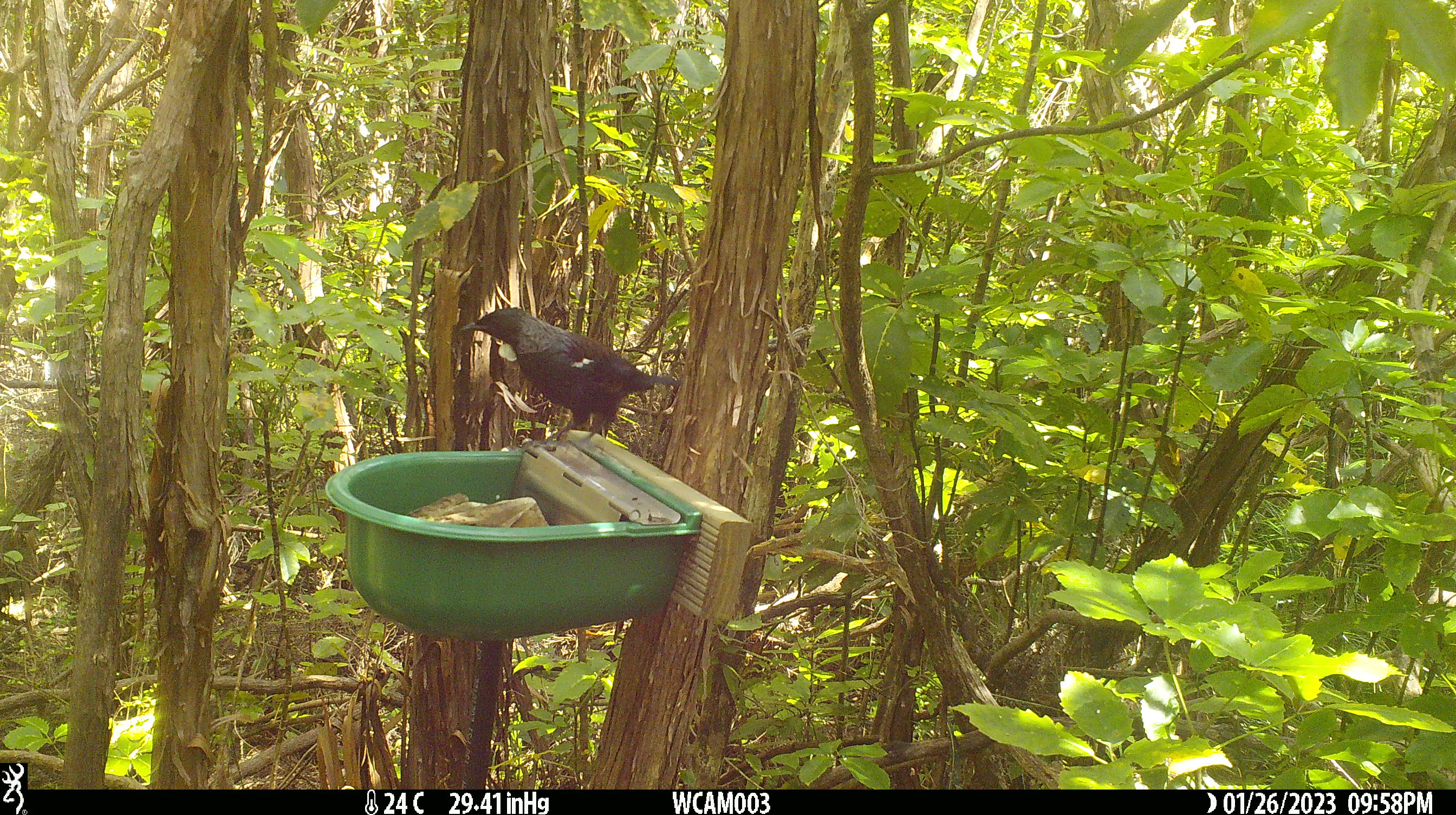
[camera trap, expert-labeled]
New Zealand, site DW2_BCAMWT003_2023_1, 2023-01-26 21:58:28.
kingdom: Animalia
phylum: Chordata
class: Aves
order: Passeriformes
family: Meliphagidae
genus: Prosthemadera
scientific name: Prosthemadera novaeseelandiae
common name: tui